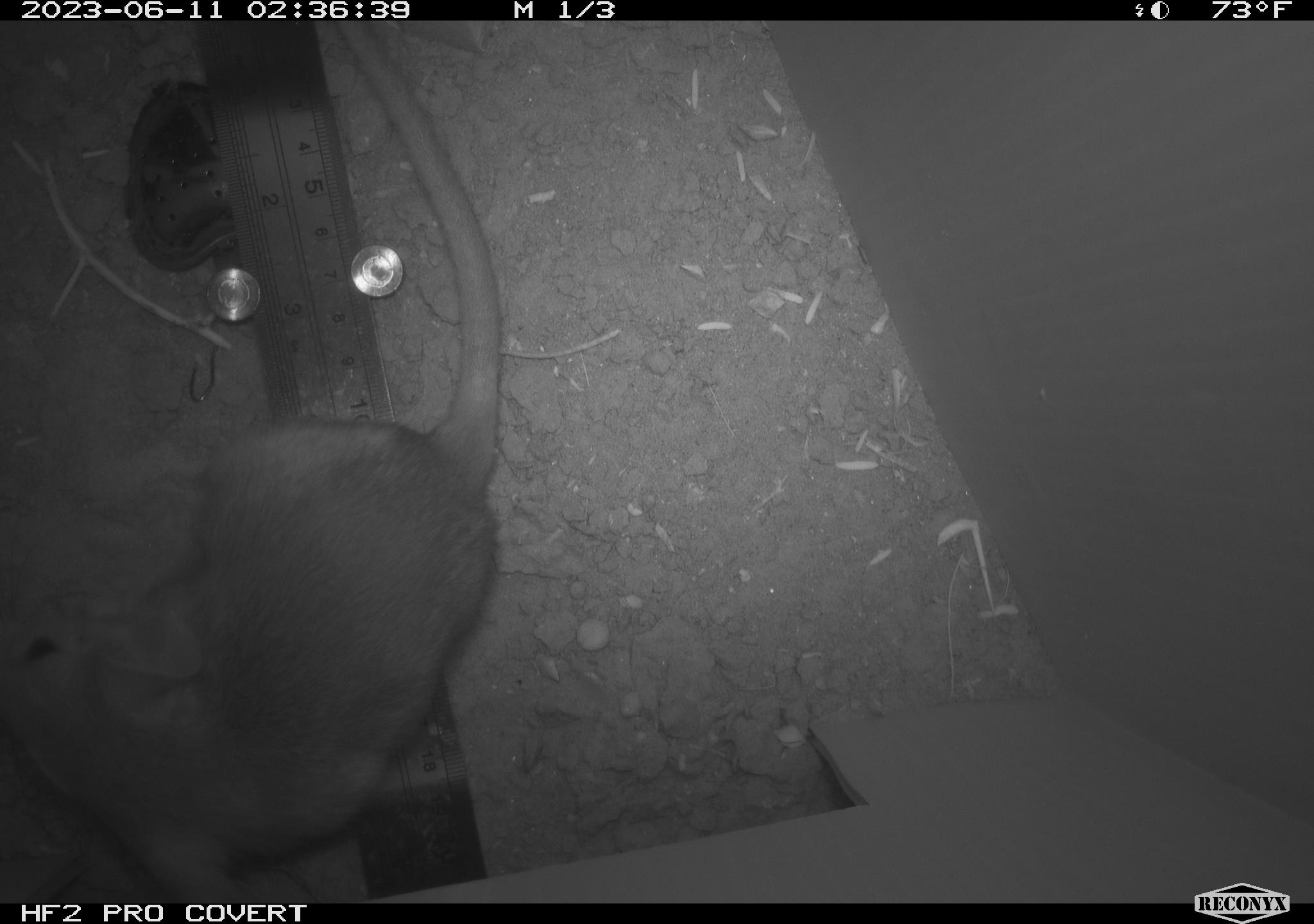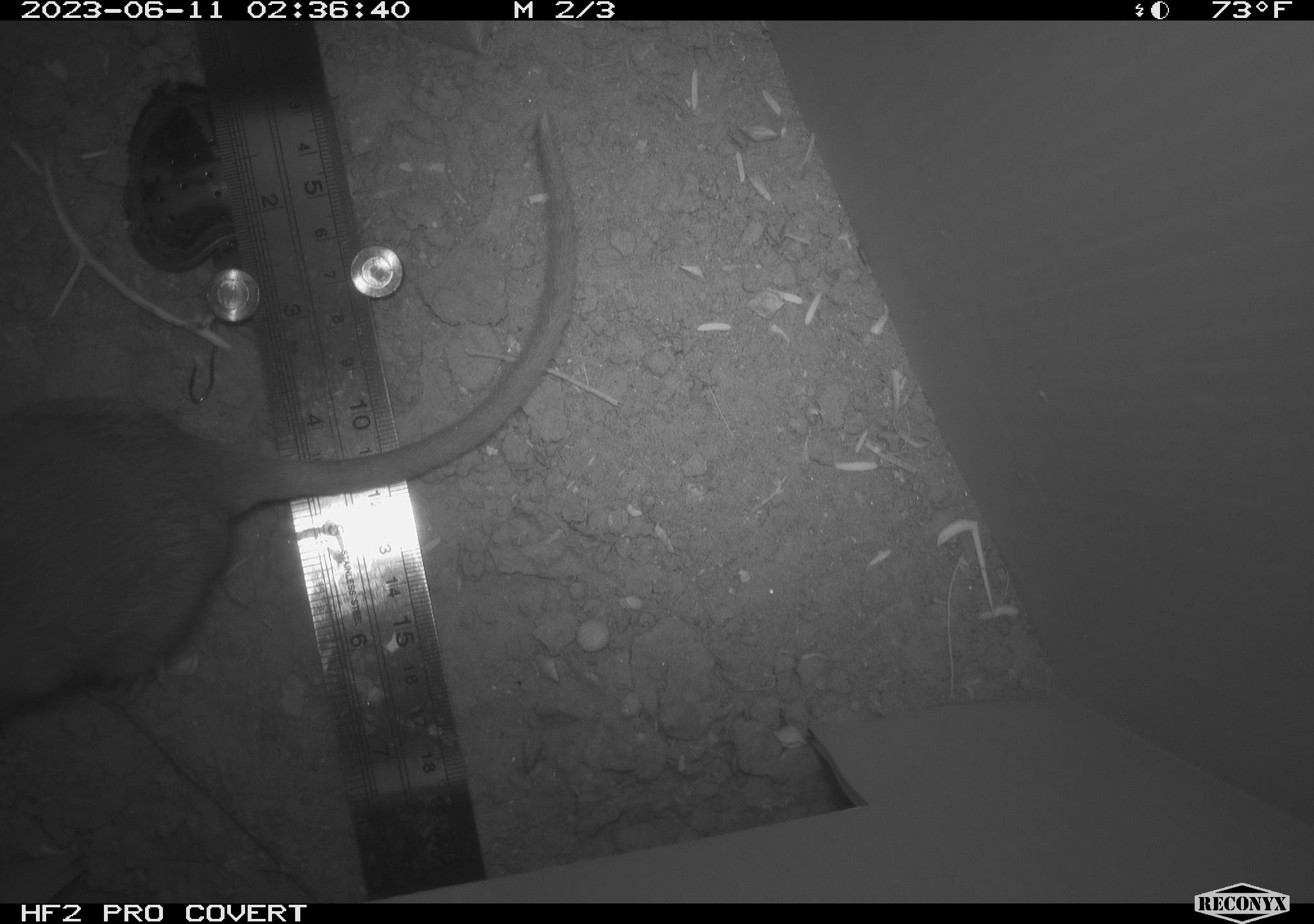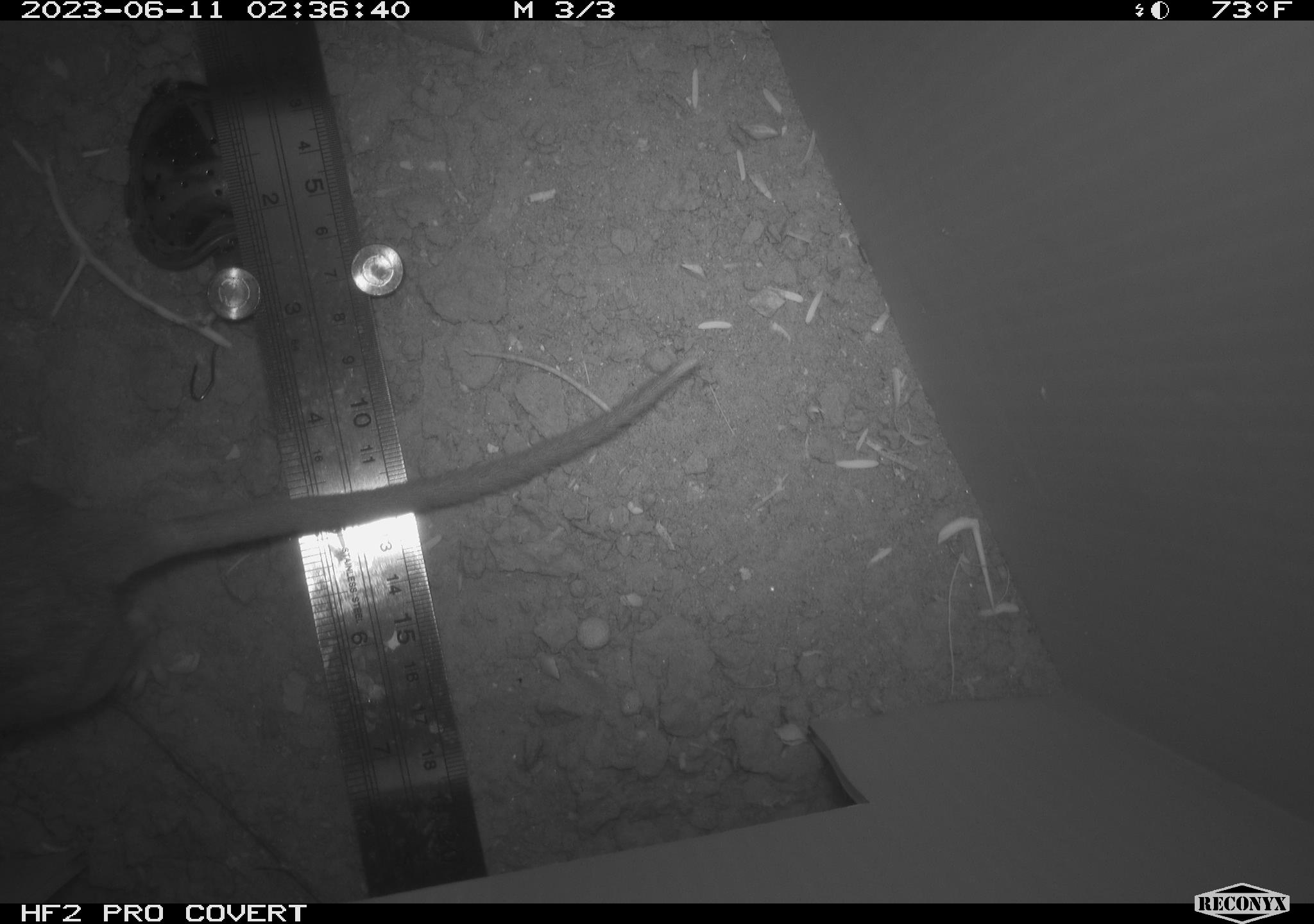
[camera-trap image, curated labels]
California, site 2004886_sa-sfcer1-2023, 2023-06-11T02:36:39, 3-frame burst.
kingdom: Animalia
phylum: Chordata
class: Mammalia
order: Rodentia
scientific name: Rodentia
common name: mouse species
Mouse species (Rodentia).